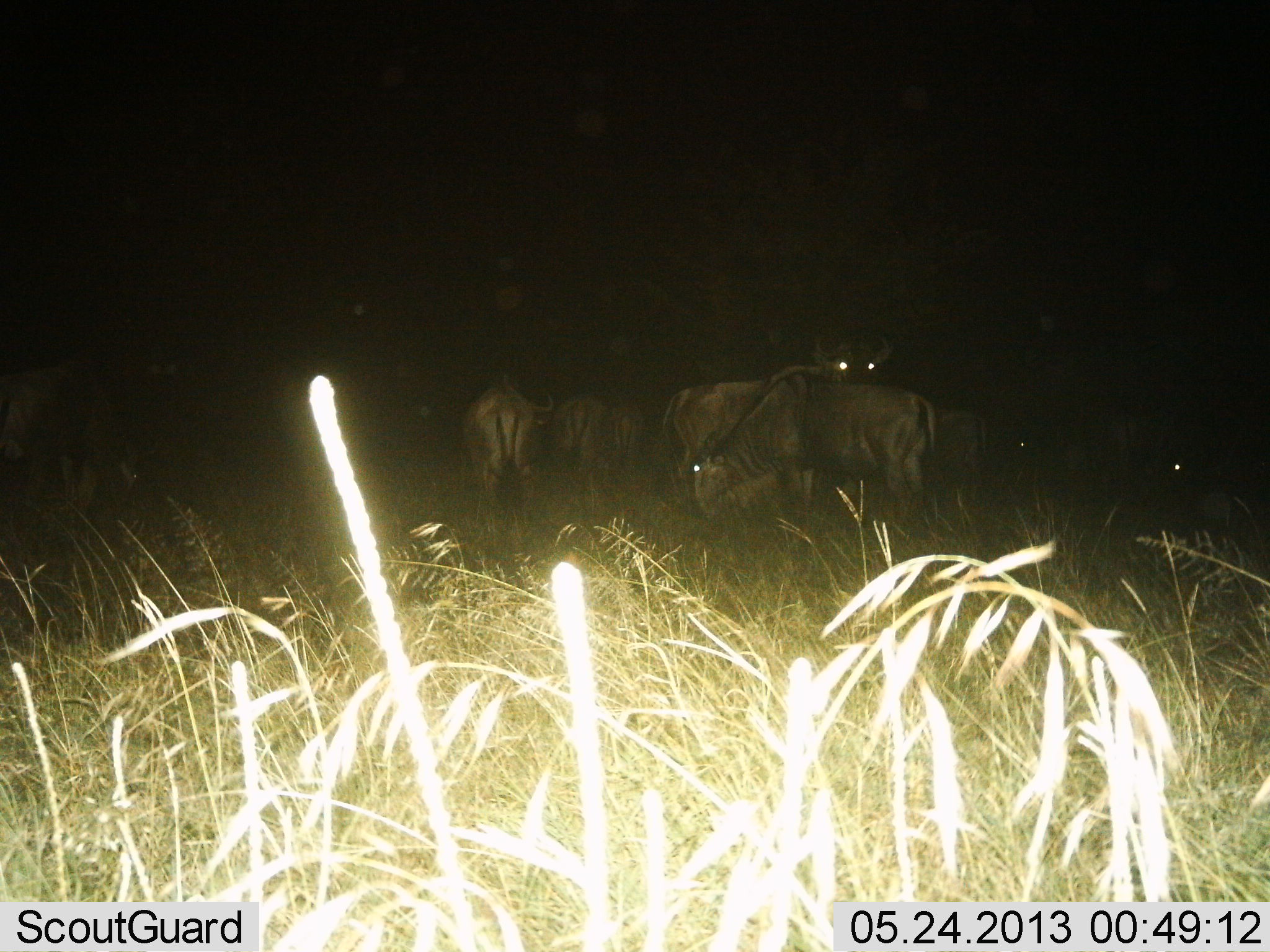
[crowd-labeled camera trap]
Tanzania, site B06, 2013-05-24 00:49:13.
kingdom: Animalia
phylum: Chordata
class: Mammalia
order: Artiodactyla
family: Bovidae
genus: Connochaetes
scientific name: Connochaetes taurinus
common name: blue wildebeest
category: wildebeest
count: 8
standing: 90%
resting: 30%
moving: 20%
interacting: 10%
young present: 0%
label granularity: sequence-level